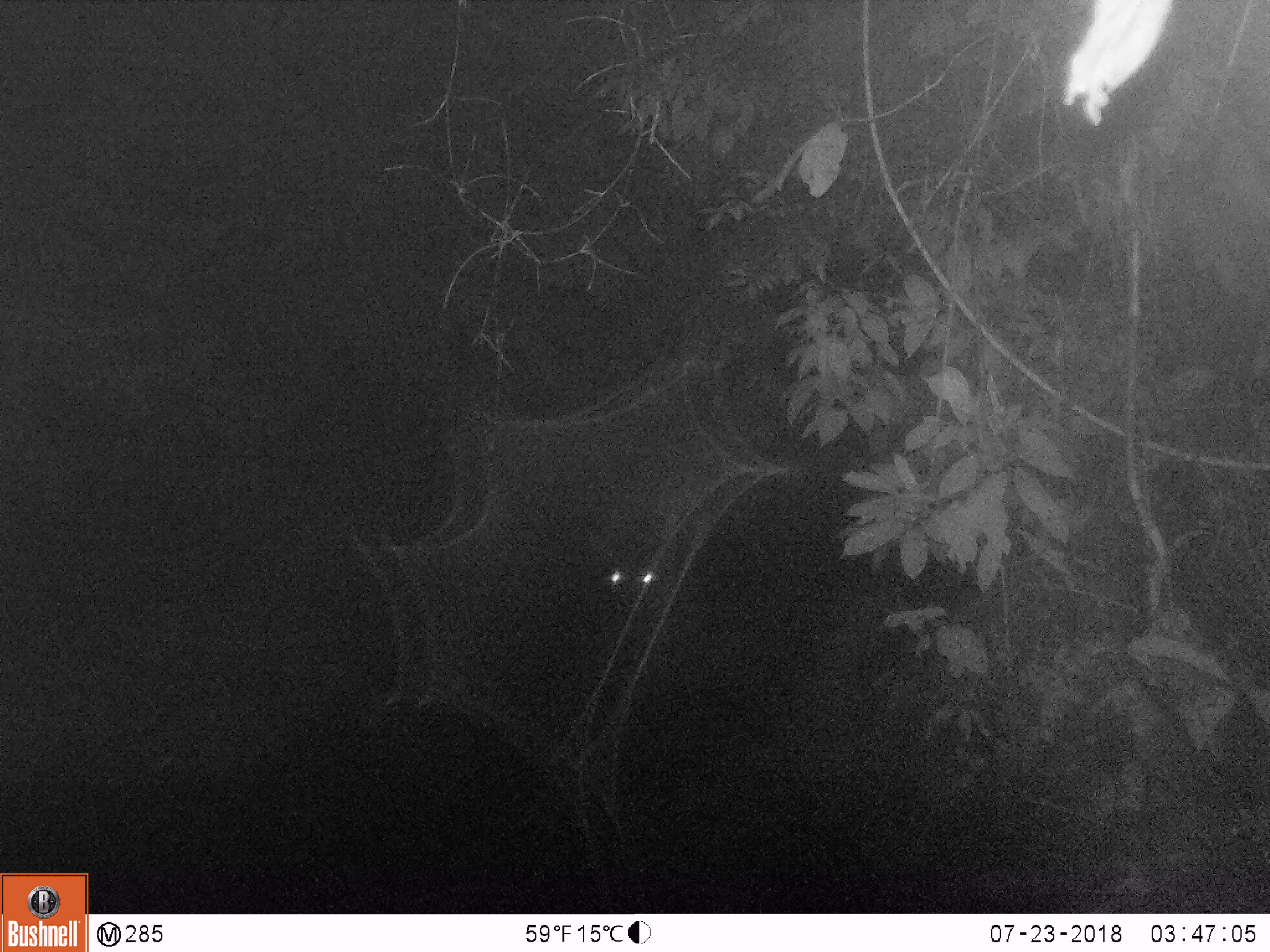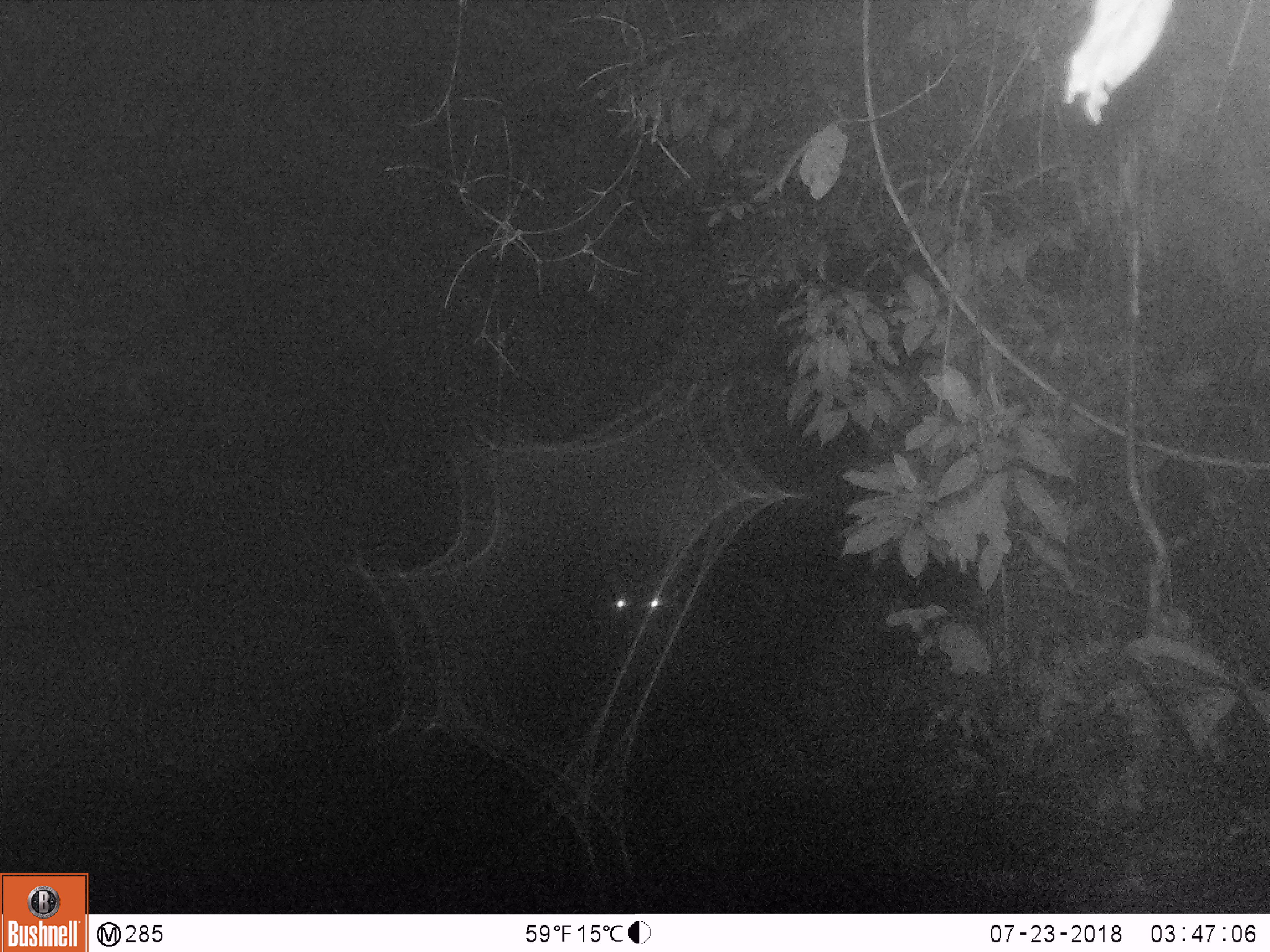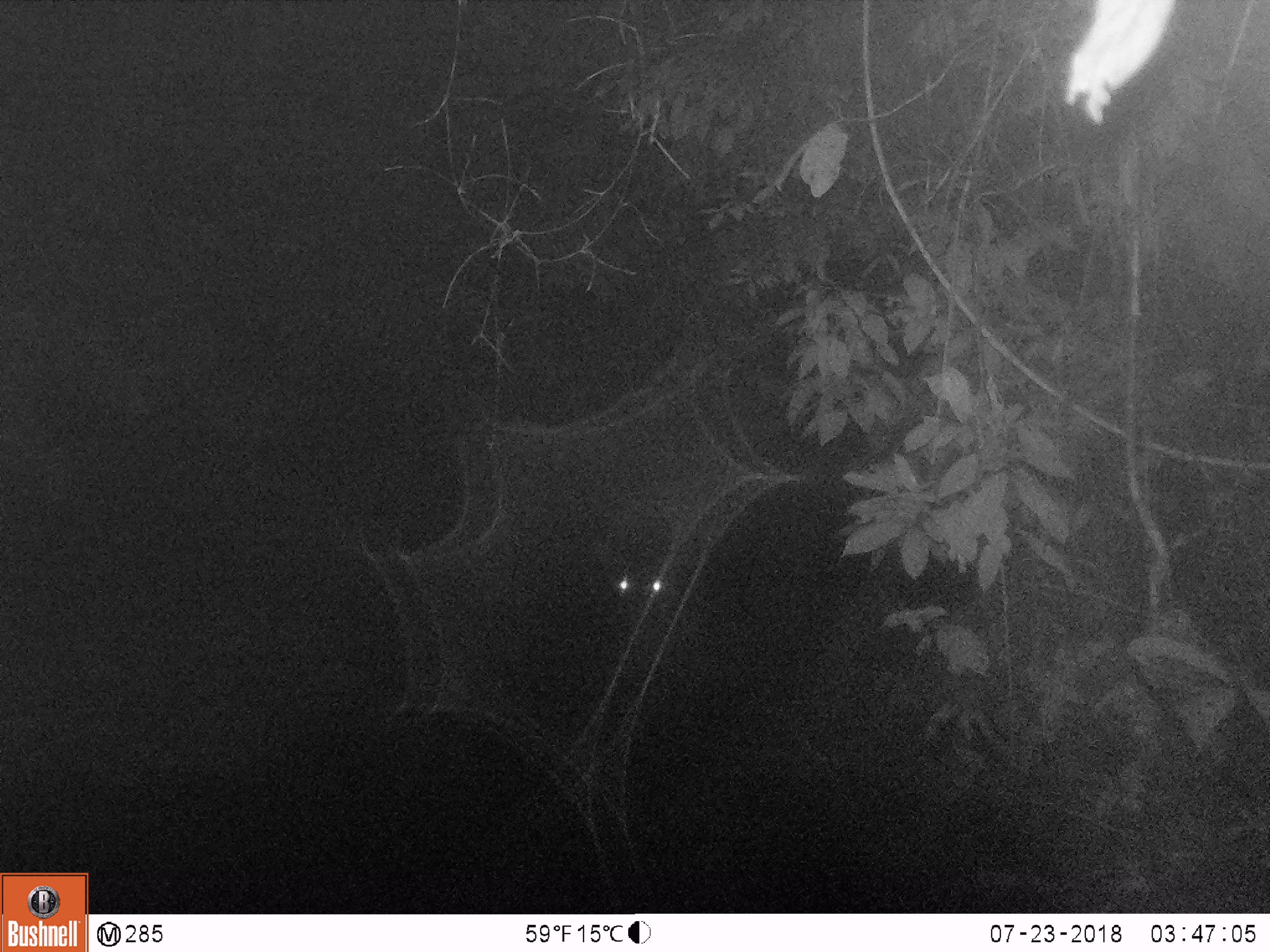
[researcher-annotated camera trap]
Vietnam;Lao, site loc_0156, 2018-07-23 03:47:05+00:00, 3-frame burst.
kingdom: Animalia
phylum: Chordata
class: Mammalia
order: Artiodactyla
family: Cervidae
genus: Rusa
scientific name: Rusa unicolor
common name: sambar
Sambar (Rusa unicolor). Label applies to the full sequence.